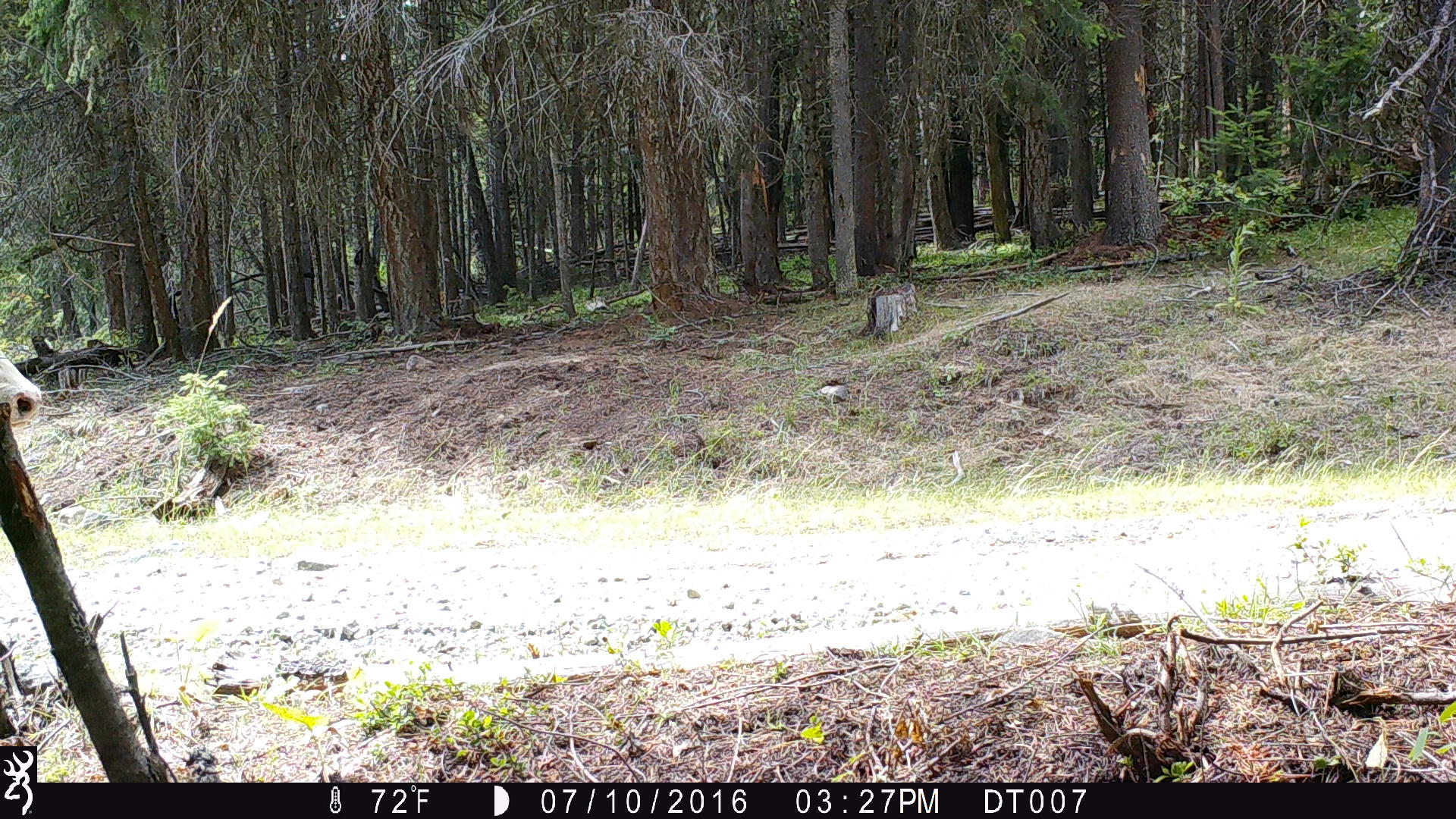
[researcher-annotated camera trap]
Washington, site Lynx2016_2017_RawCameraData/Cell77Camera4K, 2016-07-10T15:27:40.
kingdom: Animalia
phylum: Chordata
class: Mammalia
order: Artiodactyla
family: Bovidae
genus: Bos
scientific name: Bos taurus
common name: domestic cattle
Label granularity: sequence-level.